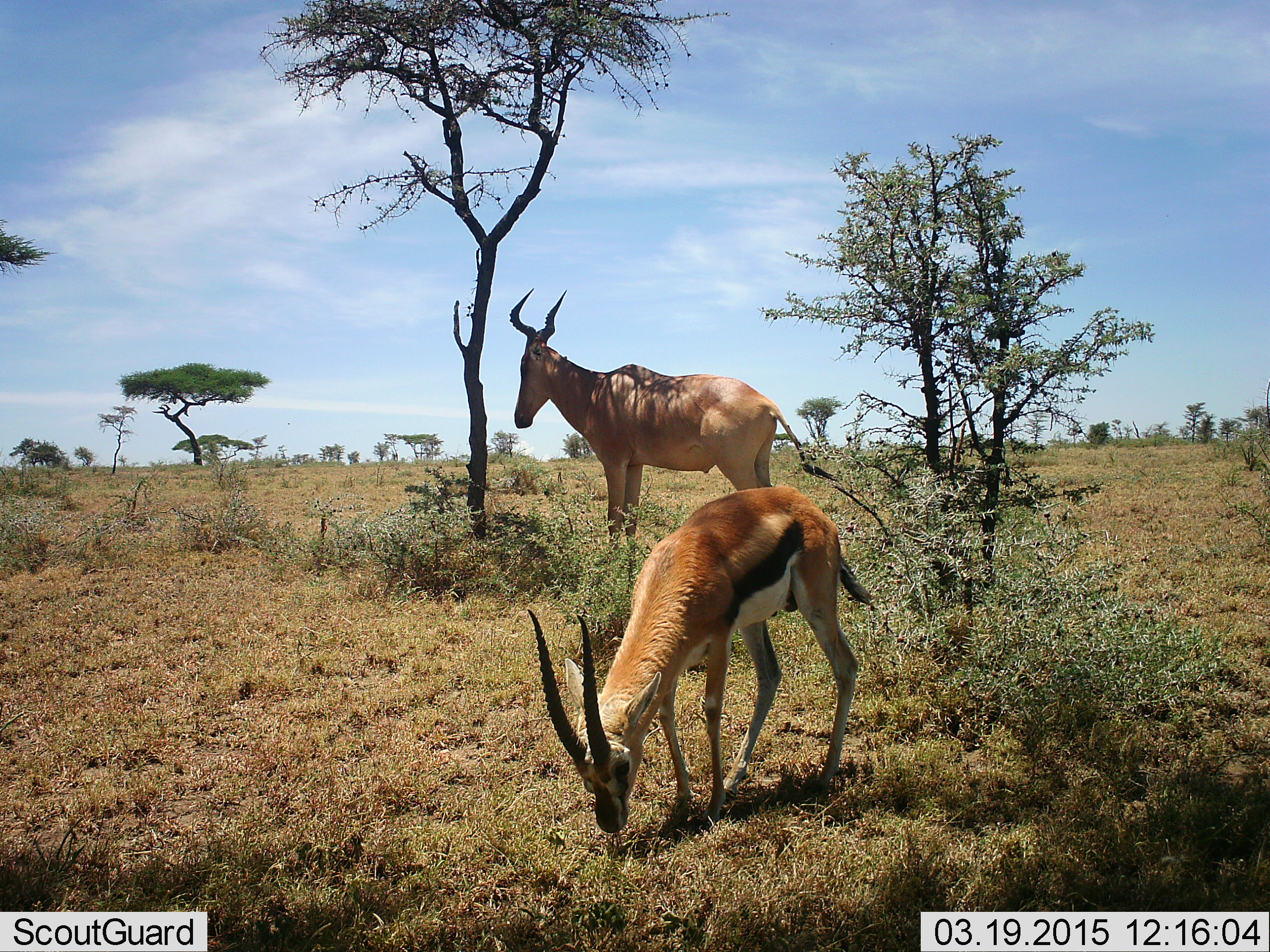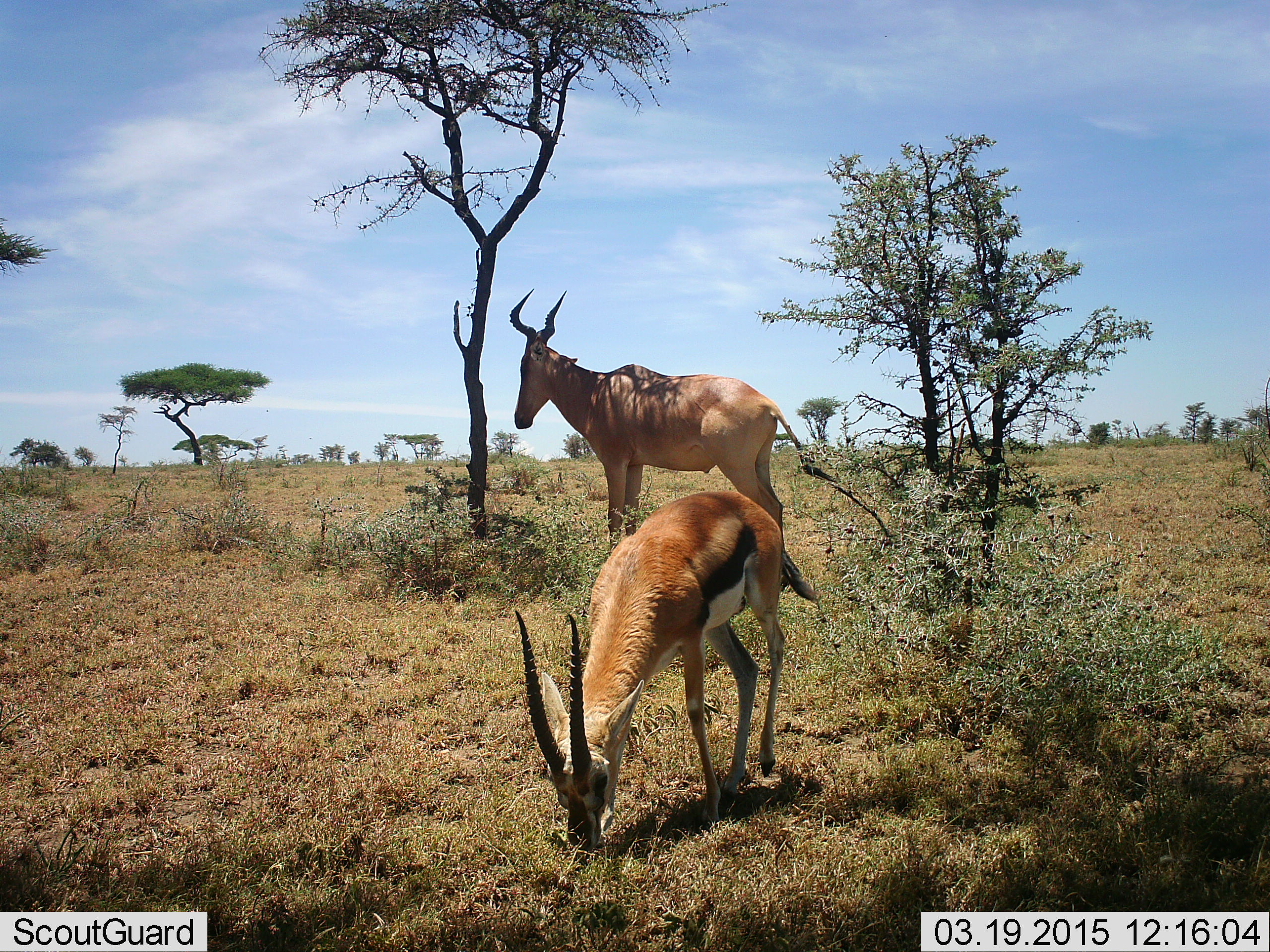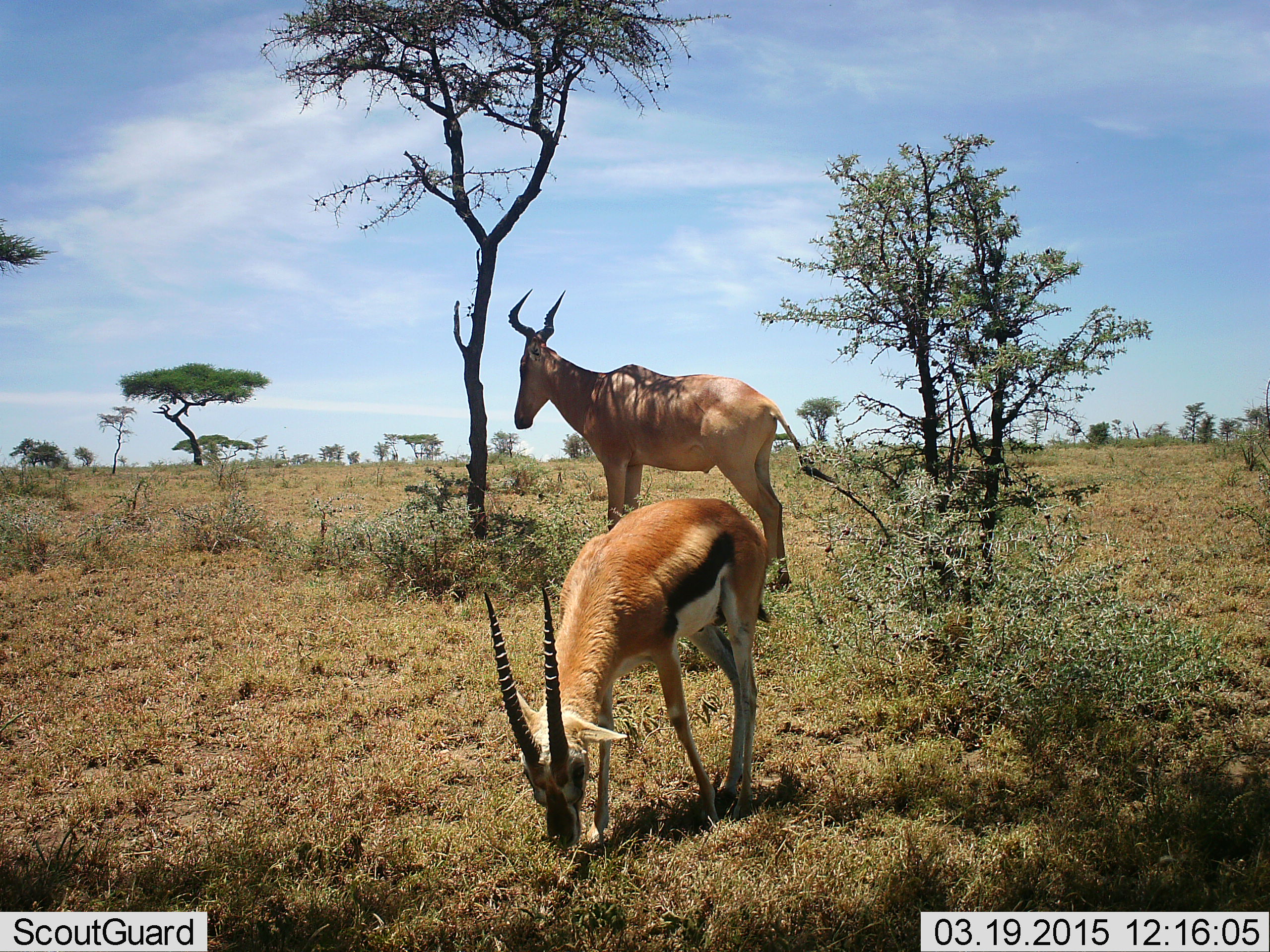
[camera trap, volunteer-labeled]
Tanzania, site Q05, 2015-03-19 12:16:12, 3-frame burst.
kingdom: Animalia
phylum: Chordata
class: Mammalia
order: Artiodactyla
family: Bovidae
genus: Eudorcas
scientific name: Eudorcas thomsonii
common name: thomson's gazelle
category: gazellethomsons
Gazellethomsons (thomson's gazelle) (Eudorcas thomsonii), count 1. Behavior (volunteer vote fractions): standing 25%, resting 0%, moving 8%, interacting 0%. Young present (vote fraction): 0%. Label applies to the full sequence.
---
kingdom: Animalia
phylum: Chordata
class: Mammalia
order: Artiodactyla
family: Bovidae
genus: Alcelaphus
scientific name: Alcelaphus buselaphus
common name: hartebeest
Hartebeest (Alcelaphus buselaphus), count 1. Behavior (volunteer vote fractions): standing 100%, resting 0%, moving 0%, interacting 0%. Young present (vote fraction): 0%. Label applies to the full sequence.